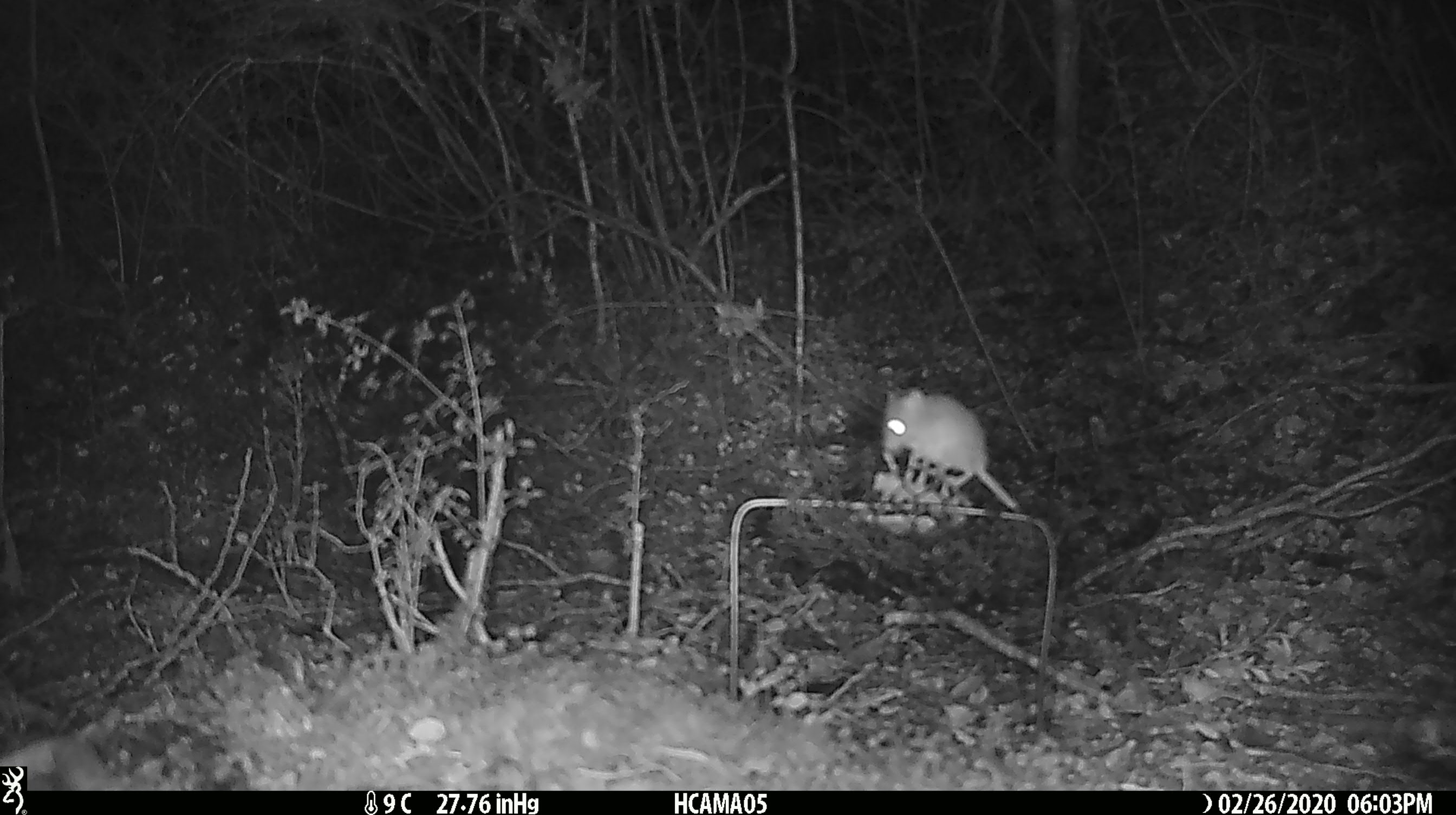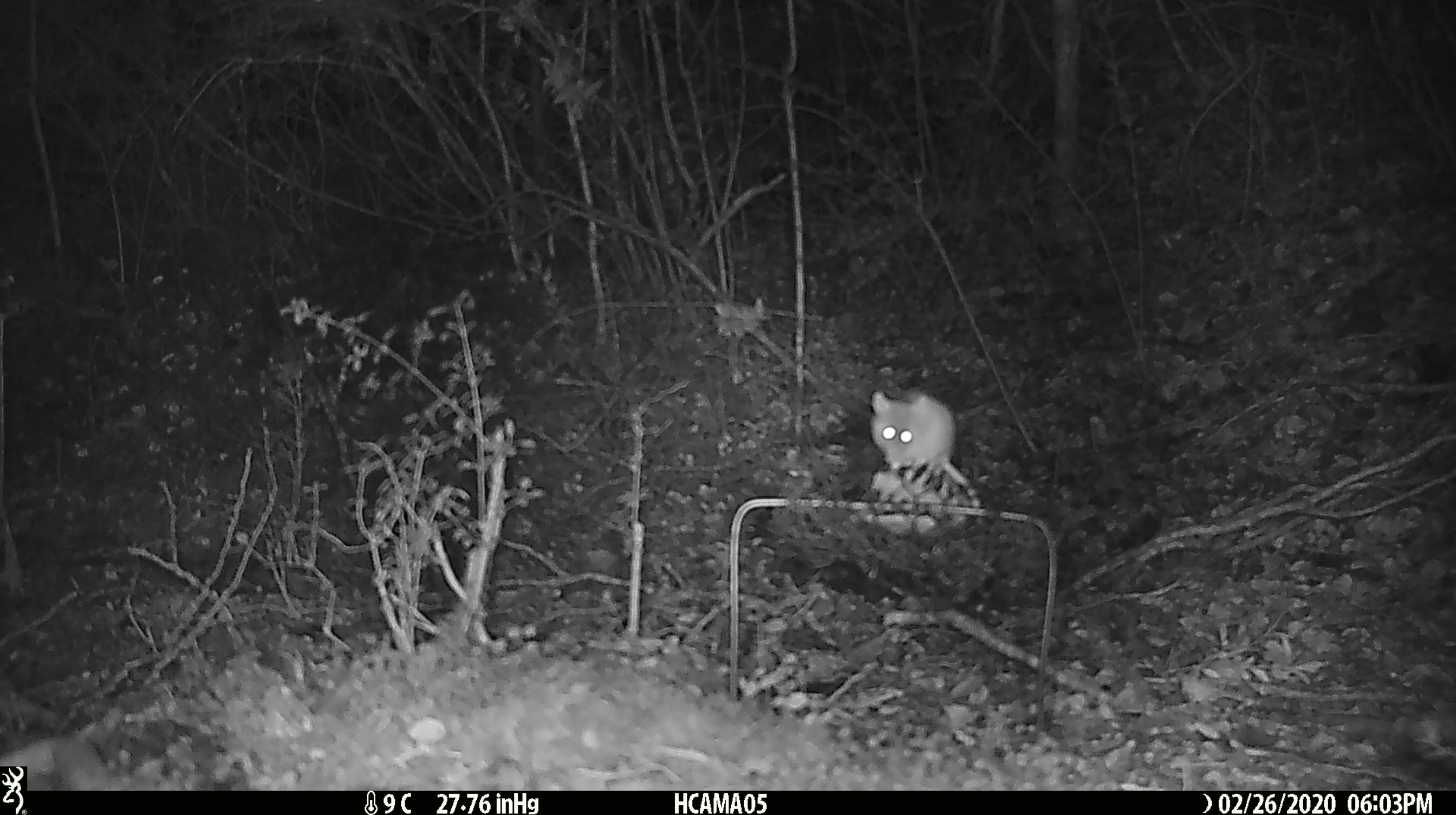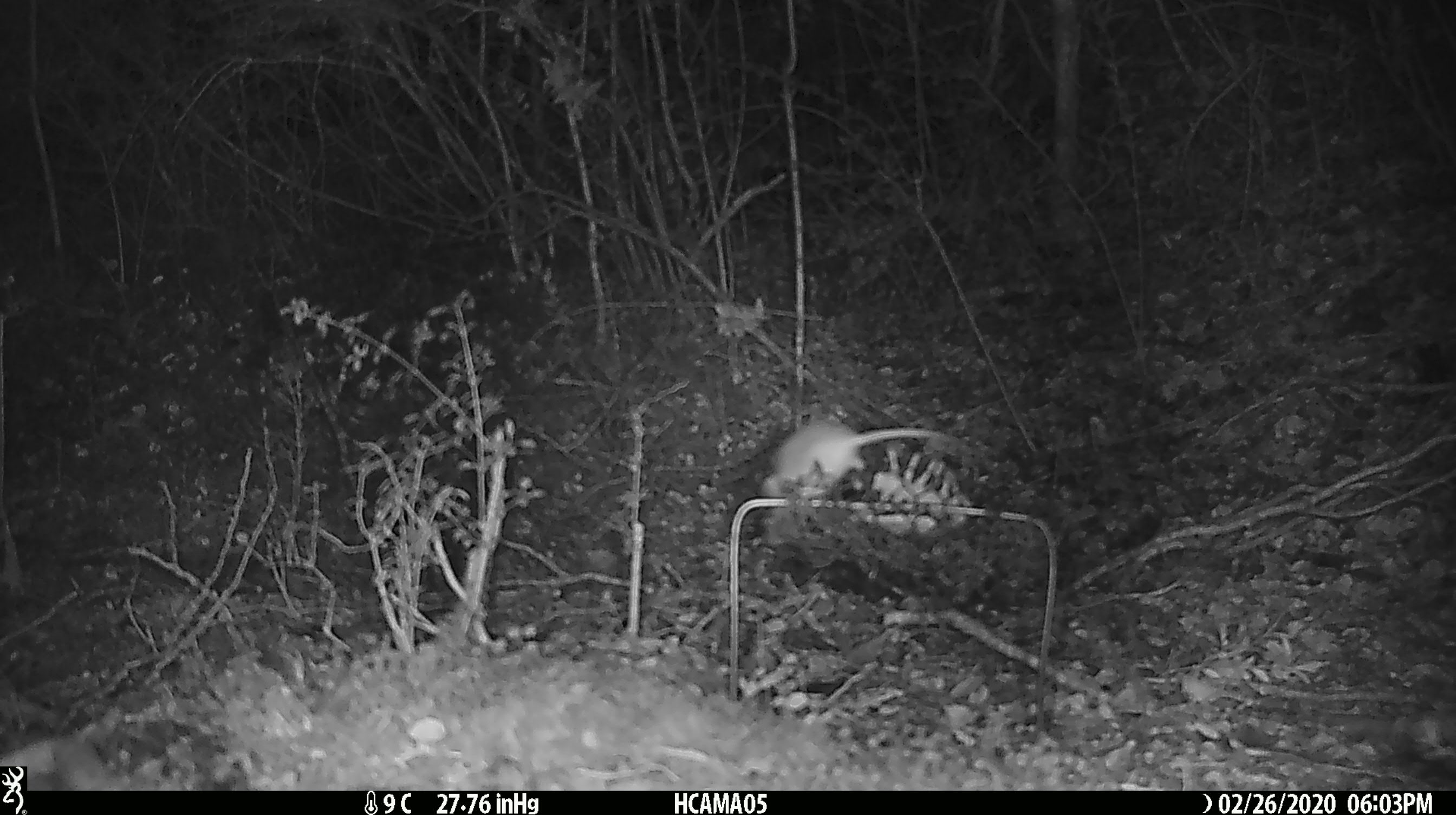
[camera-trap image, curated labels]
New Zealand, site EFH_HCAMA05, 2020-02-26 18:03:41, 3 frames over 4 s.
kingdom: Animalia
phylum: Chordata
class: Mammalia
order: Rodentia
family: Muridae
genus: Mus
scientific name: Mus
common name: mouse